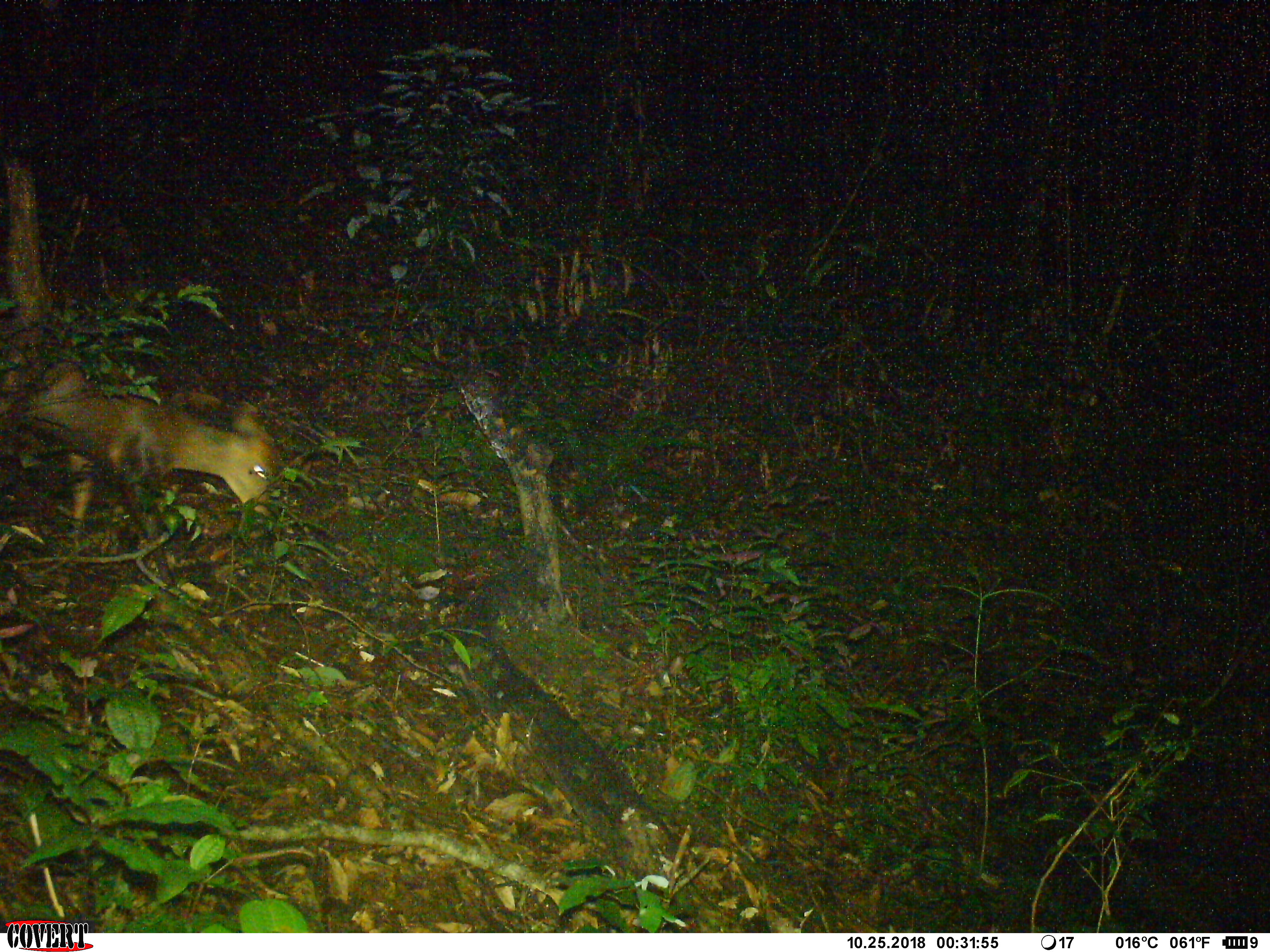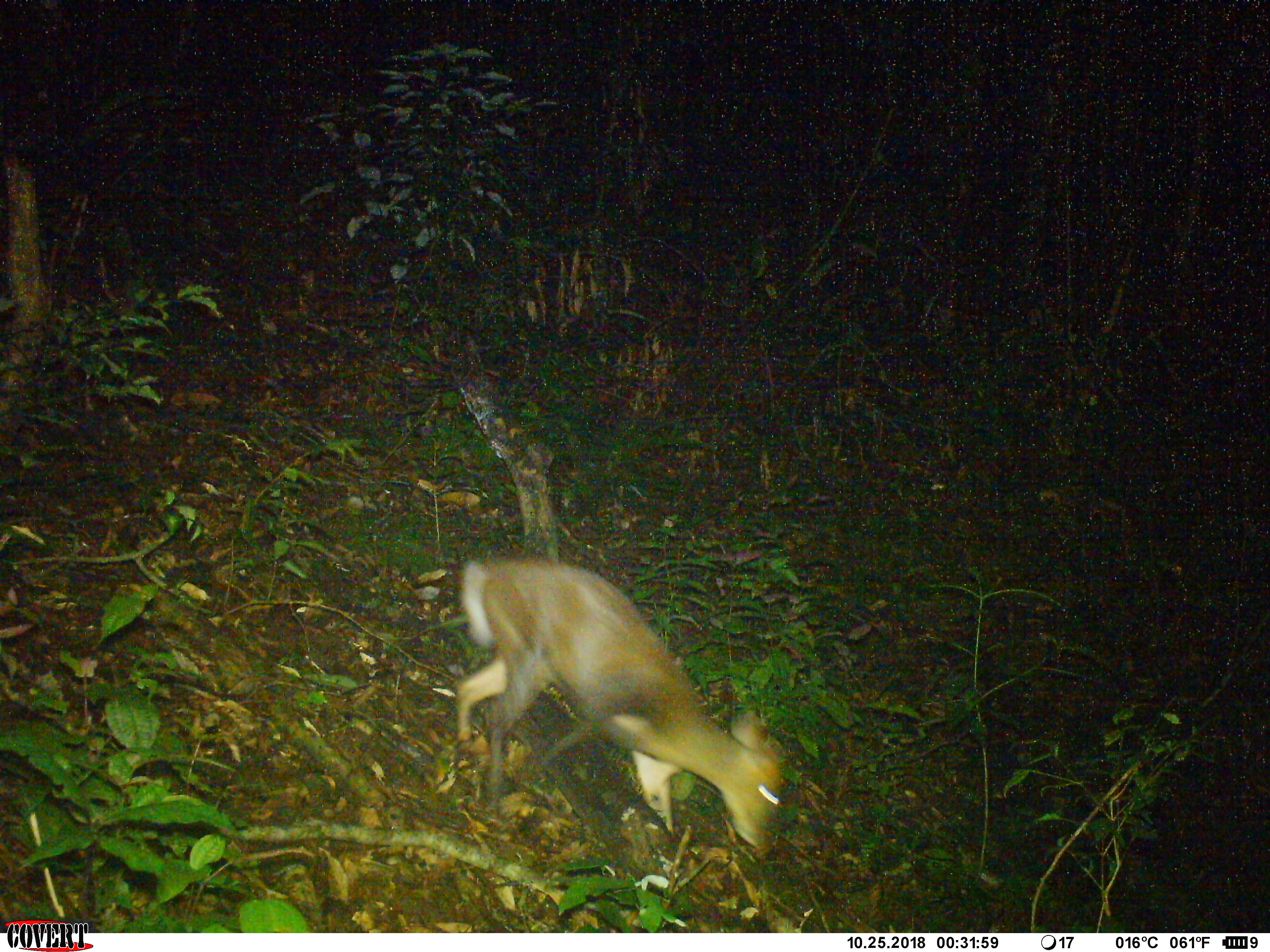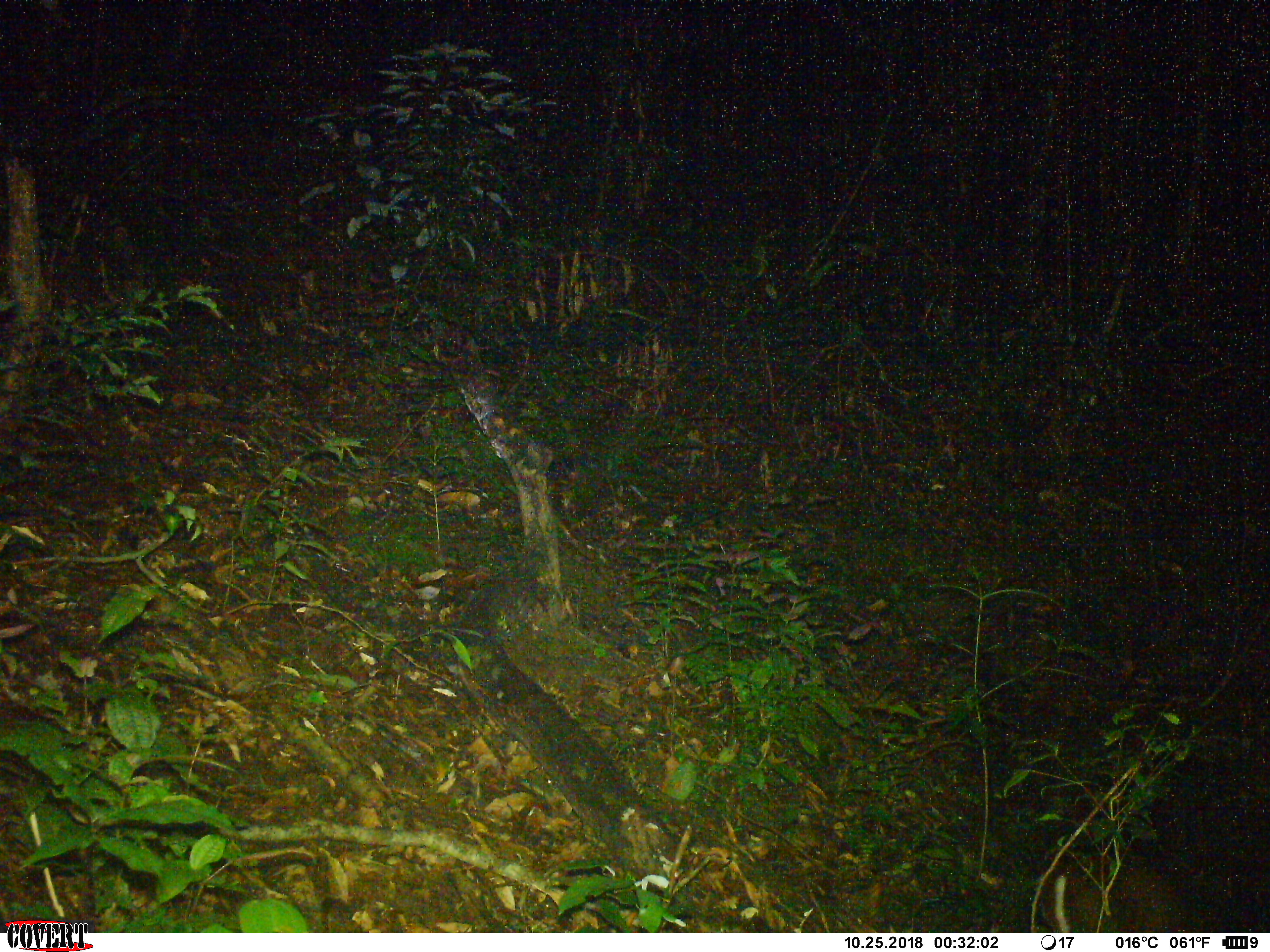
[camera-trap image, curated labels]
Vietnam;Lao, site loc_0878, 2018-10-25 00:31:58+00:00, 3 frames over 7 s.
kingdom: Animalia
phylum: Chordata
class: Mammalia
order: Artiodactyla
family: Cervidae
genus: Muntiacus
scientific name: Muntiacus rooseveltorum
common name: roosevelt's muntjac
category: roosevelts muntjac group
Roosevelts muntjac group (roosevelt's muntjac) (Muntiacus rooseveltorum). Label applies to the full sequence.